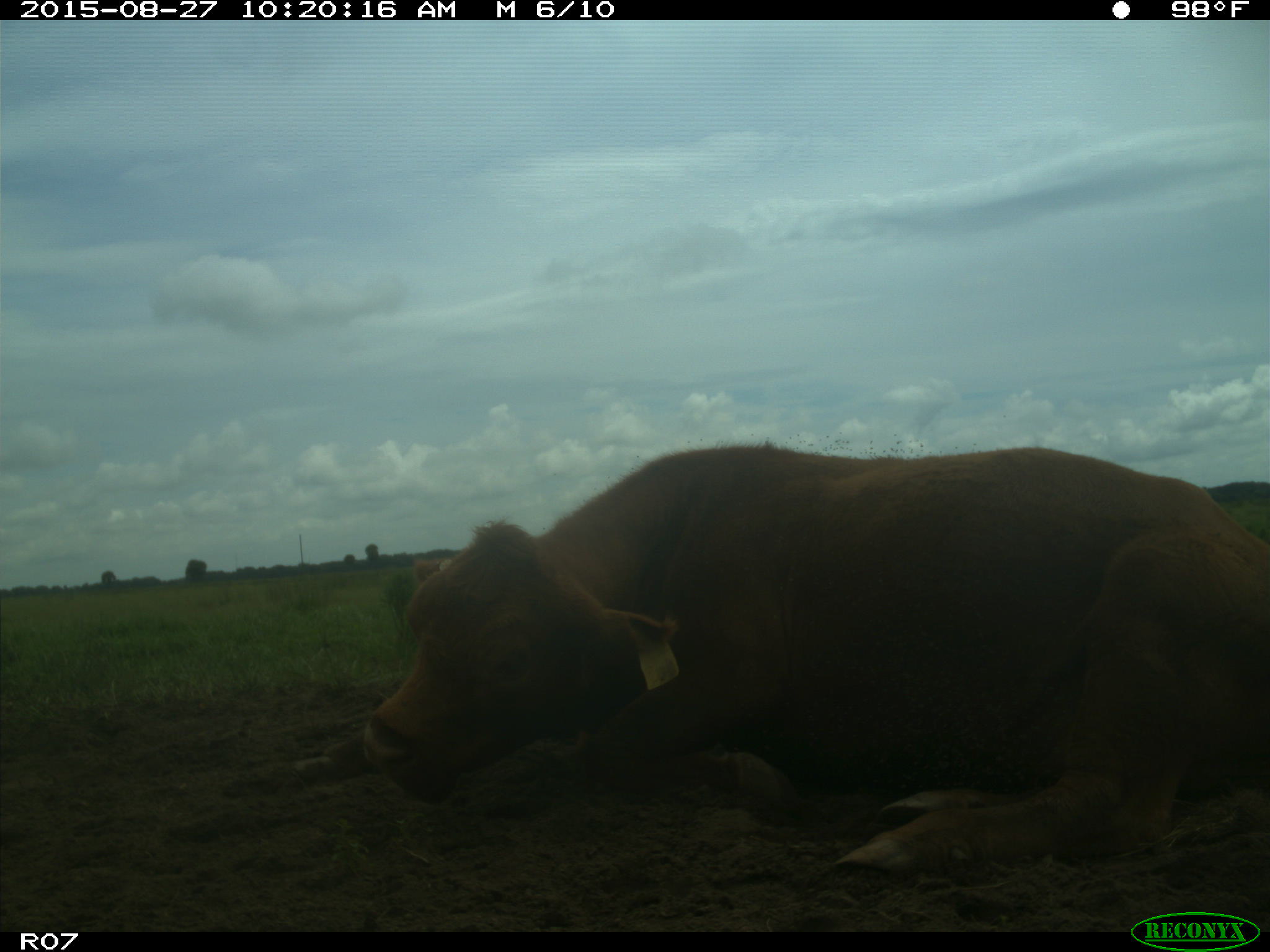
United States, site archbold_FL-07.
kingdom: Animalia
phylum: Chordata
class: Mammalia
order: Artiodactyla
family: Bovidae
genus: Bos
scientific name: Bos taurus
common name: domestic cow